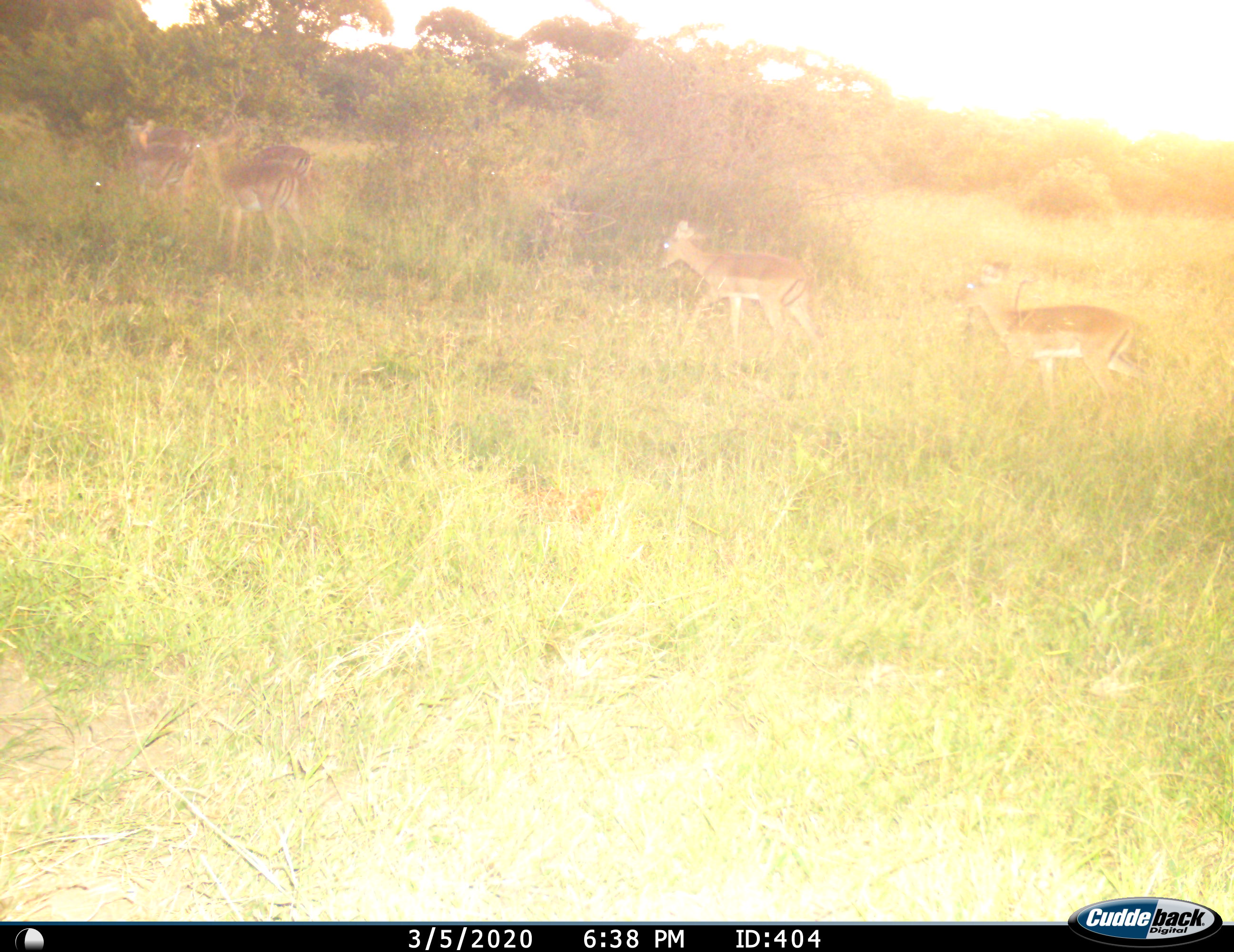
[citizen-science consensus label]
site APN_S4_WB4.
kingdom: Animalia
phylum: Chordata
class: Mammalia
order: Artiodactyla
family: Bovidae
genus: Aepyceros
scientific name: Aepyceros melampus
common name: impala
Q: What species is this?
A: Impala (Aepyceros melampus).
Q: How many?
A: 6.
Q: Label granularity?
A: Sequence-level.